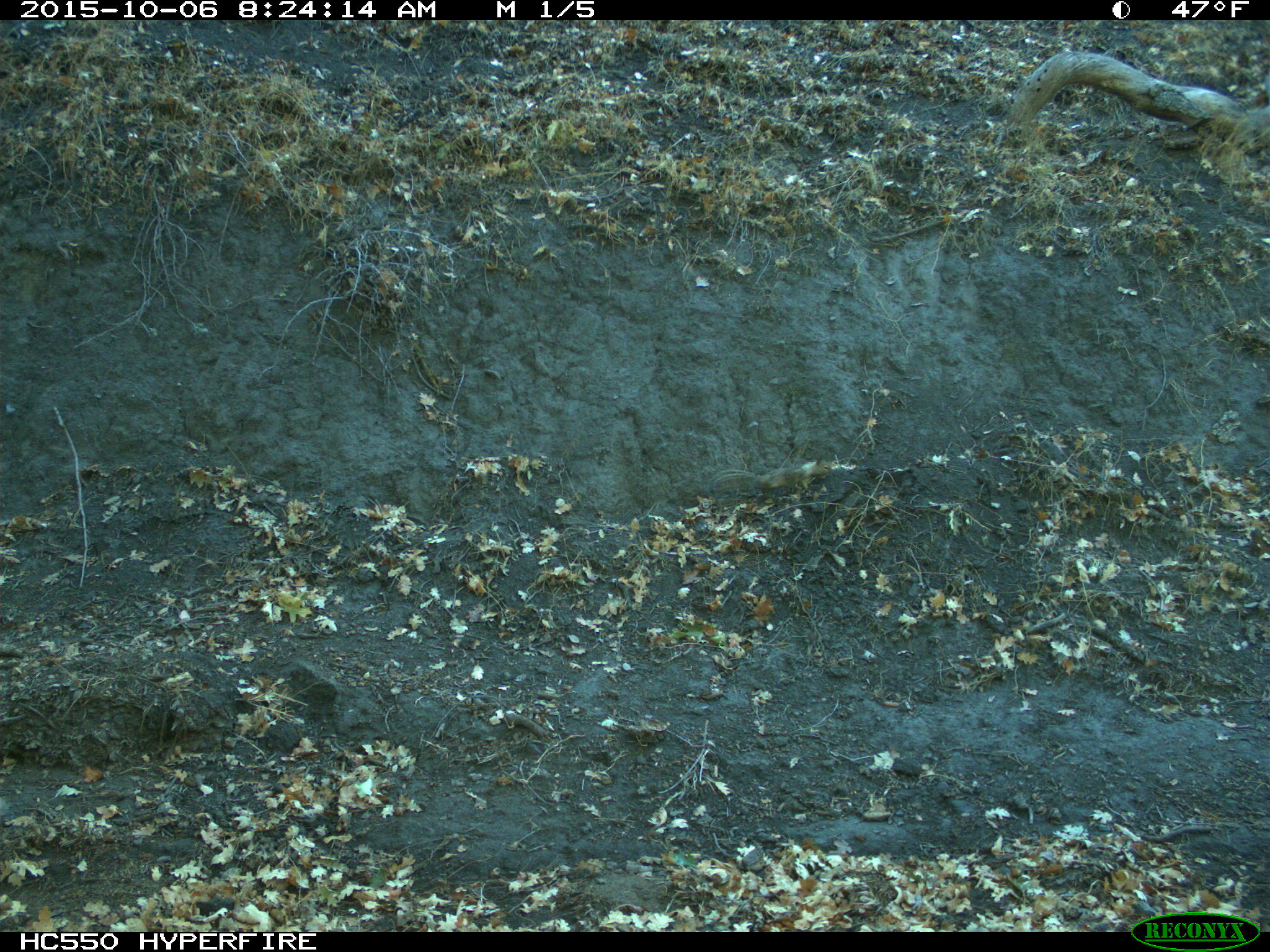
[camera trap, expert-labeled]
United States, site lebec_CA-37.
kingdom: Animalia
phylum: Chordata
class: Mammalia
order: Rodentia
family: Sciuridae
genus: Otospermophilus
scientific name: Otospermophilus beecheyi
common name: california ground squirrel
Otospermophilus beecheyi (california ground squirrel).